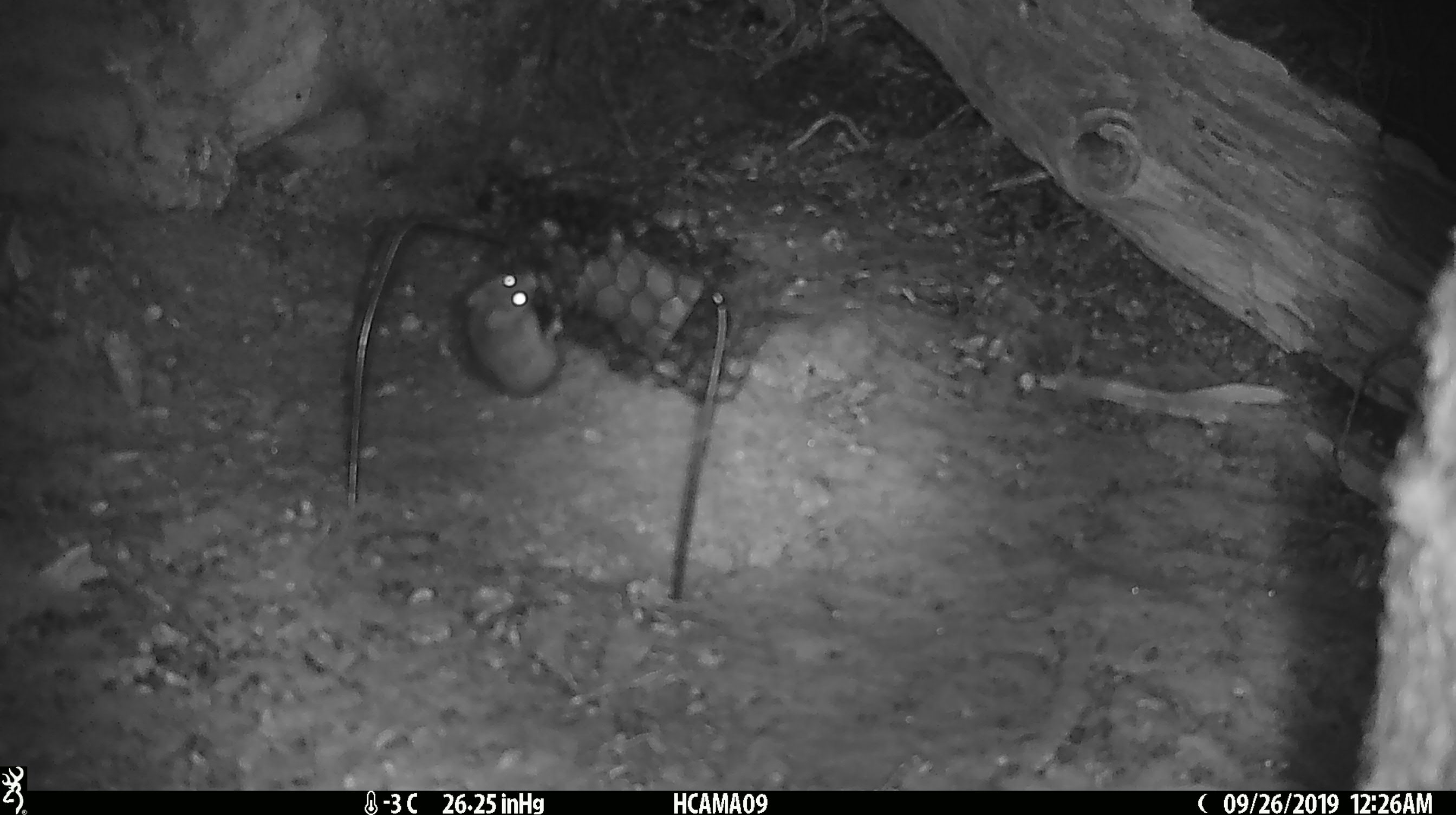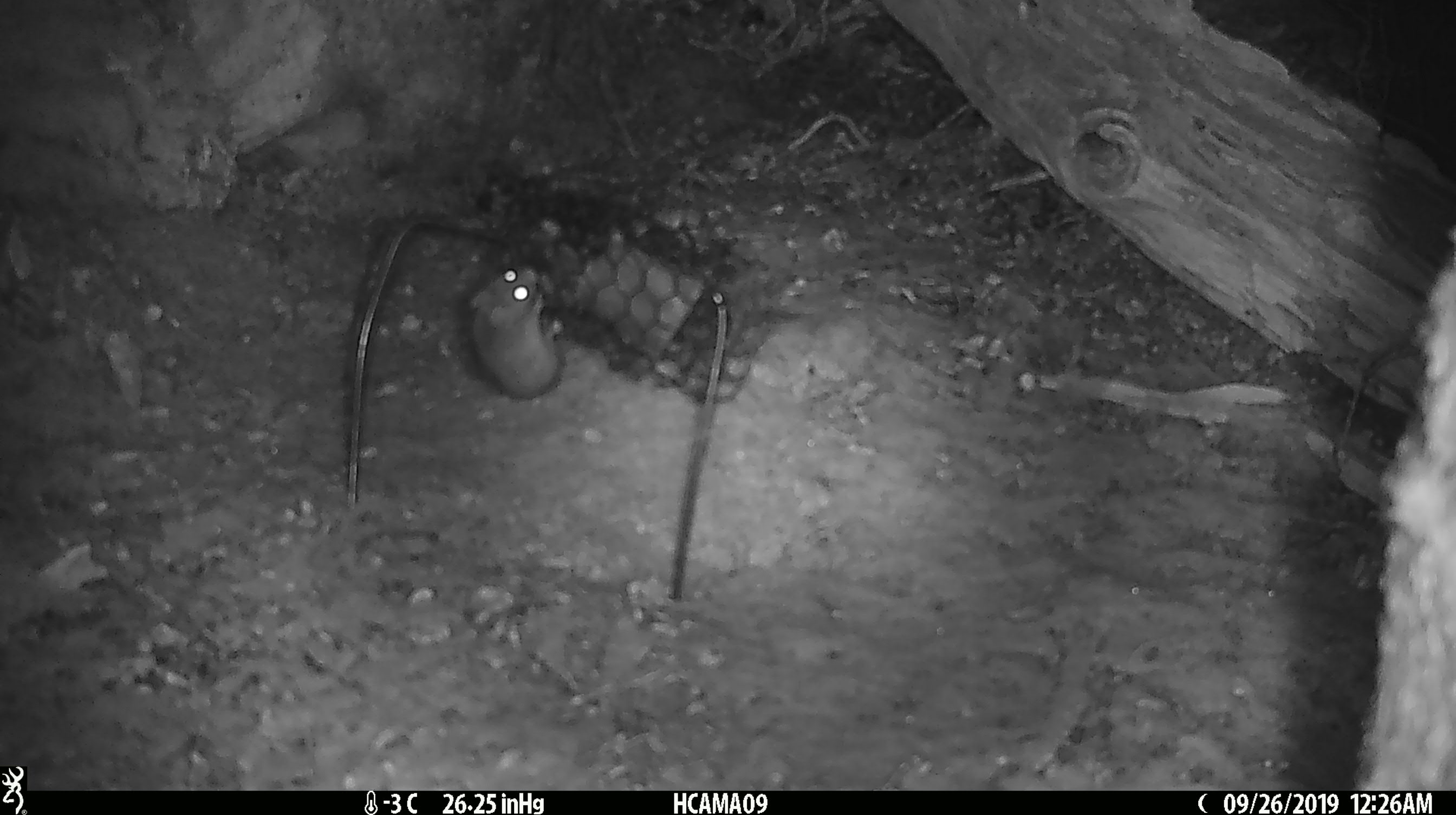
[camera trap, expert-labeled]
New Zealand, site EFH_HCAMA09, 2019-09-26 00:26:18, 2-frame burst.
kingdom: Animalia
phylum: Chordata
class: Mammalia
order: Rodentia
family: Muridae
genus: Mus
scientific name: Mus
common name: mouse